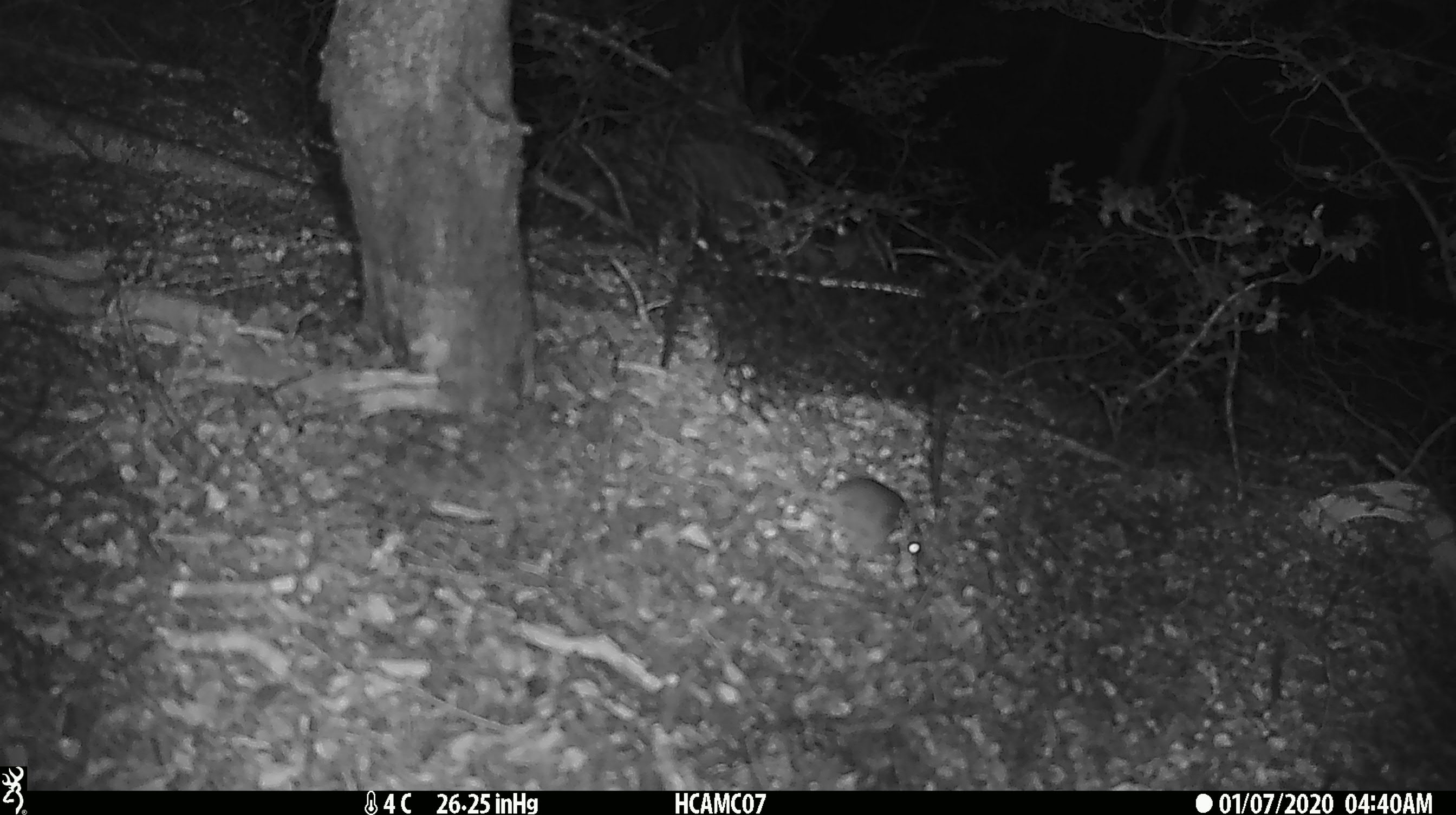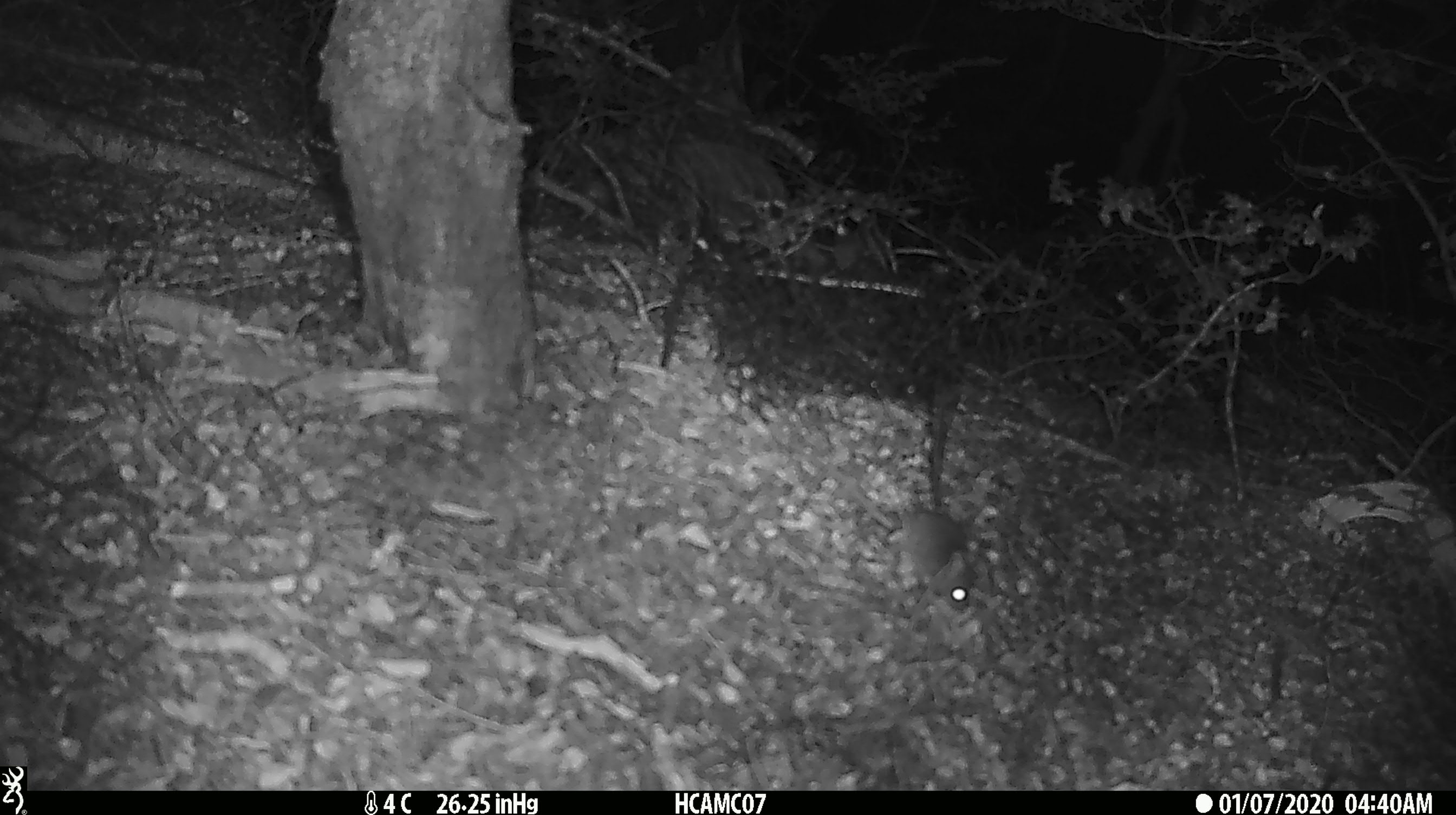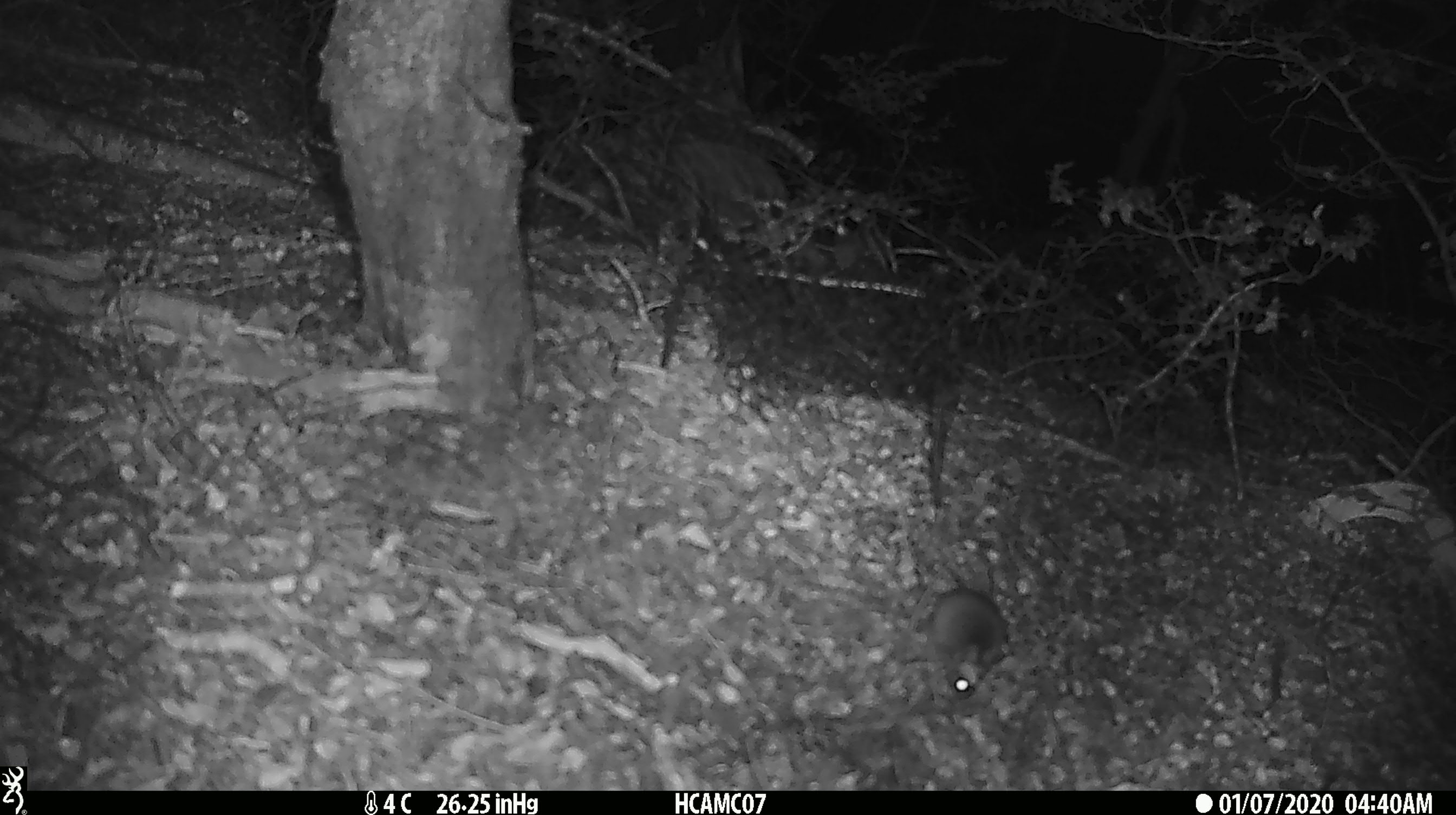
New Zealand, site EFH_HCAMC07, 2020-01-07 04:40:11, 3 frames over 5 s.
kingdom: Animalia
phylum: Chordata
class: Mammalia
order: Rodentia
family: Muridae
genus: Mus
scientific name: Mus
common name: mouse